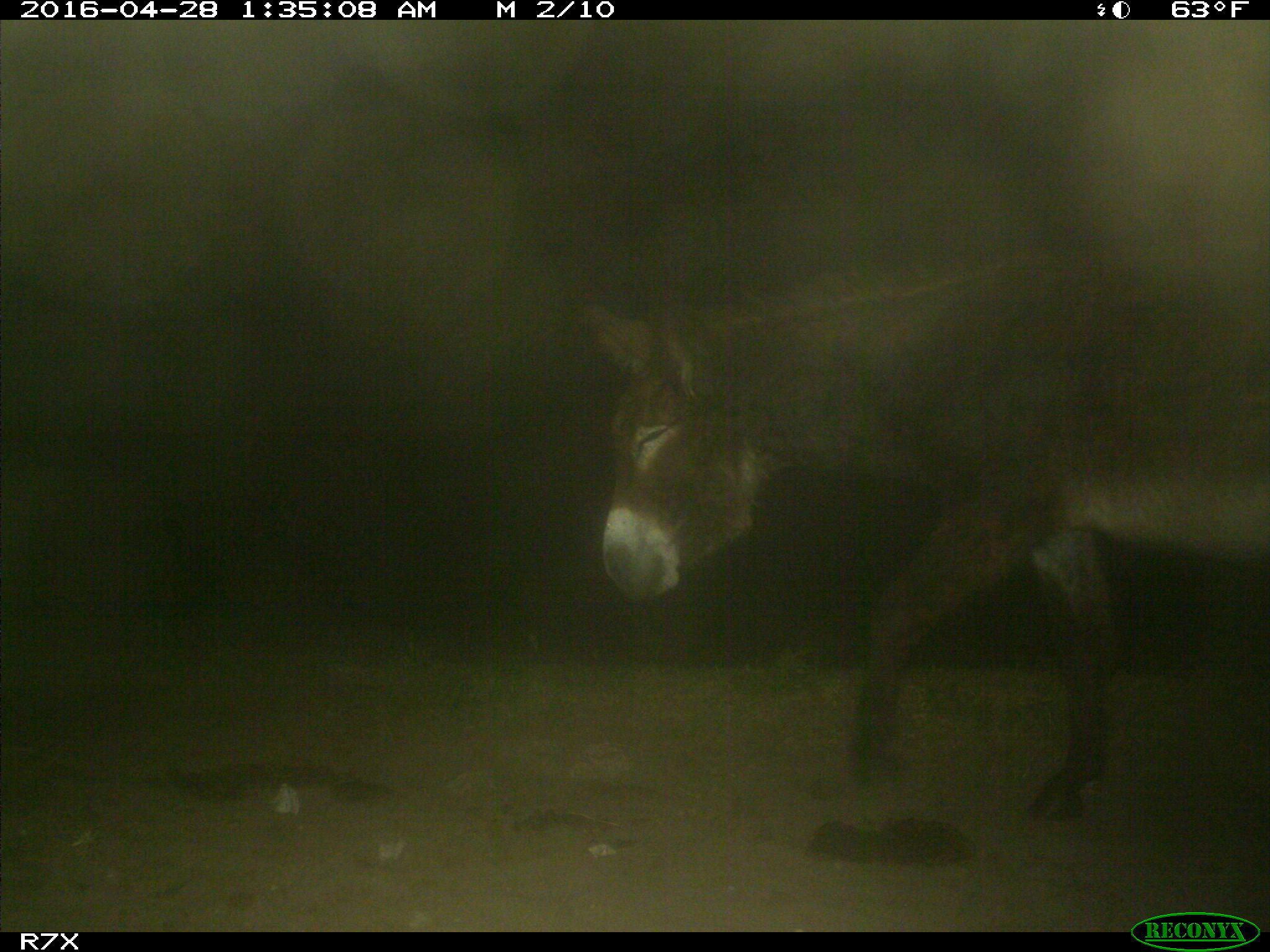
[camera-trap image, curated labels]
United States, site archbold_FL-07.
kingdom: Animalia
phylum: Chordata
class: Mammalia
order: Artiodactyla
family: Bovidae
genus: Bos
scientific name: Bos taurus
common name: domestic cow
Bos taurus (domestic cow).